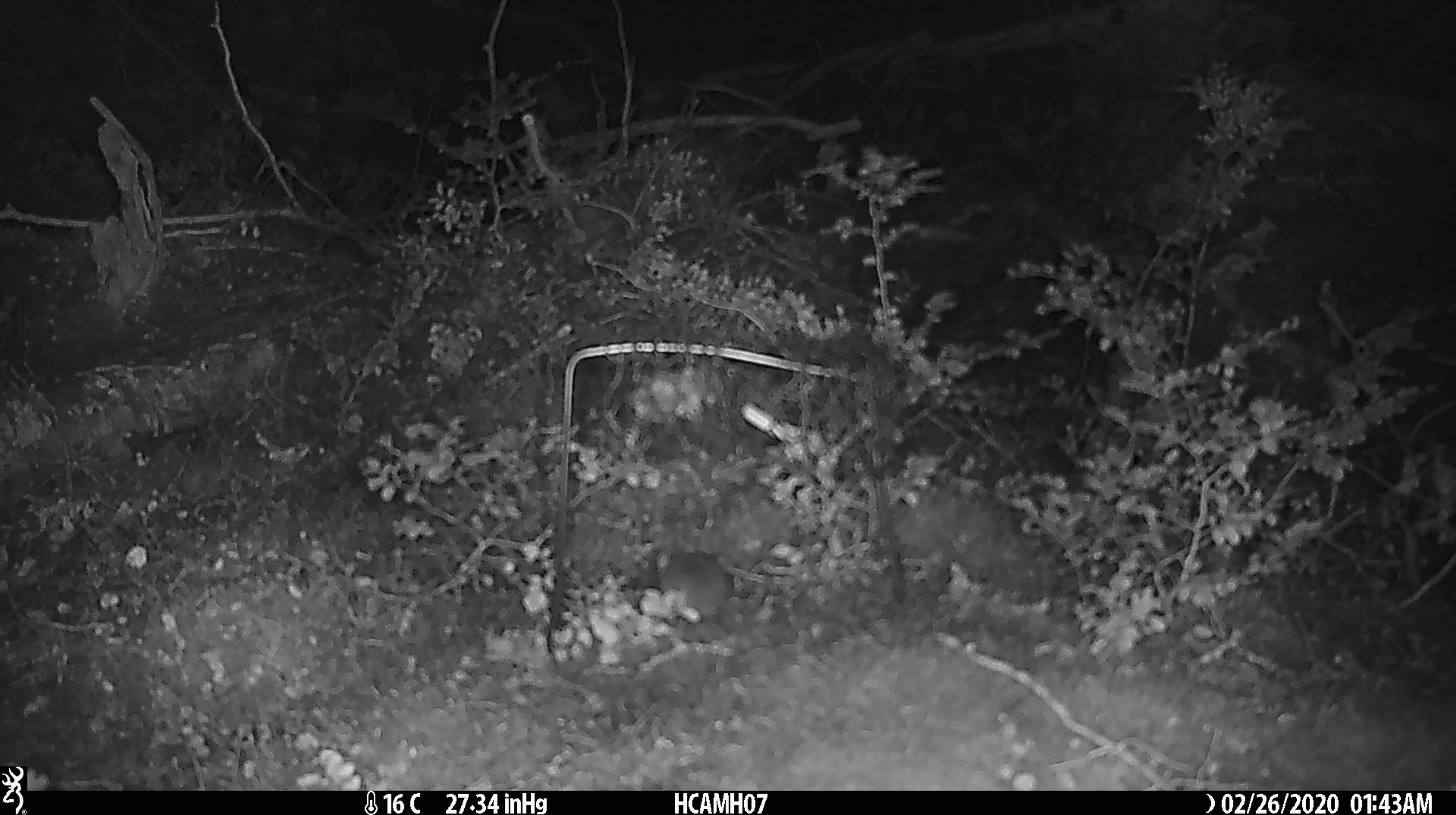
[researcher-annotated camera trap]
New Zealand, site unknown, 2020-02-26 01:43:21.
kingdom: Animalia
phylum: Chordata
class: Mammalia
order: Rodentia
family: Muridae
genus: Mus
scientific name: Mus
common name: mouse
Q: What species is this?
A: Mouse (Mus).